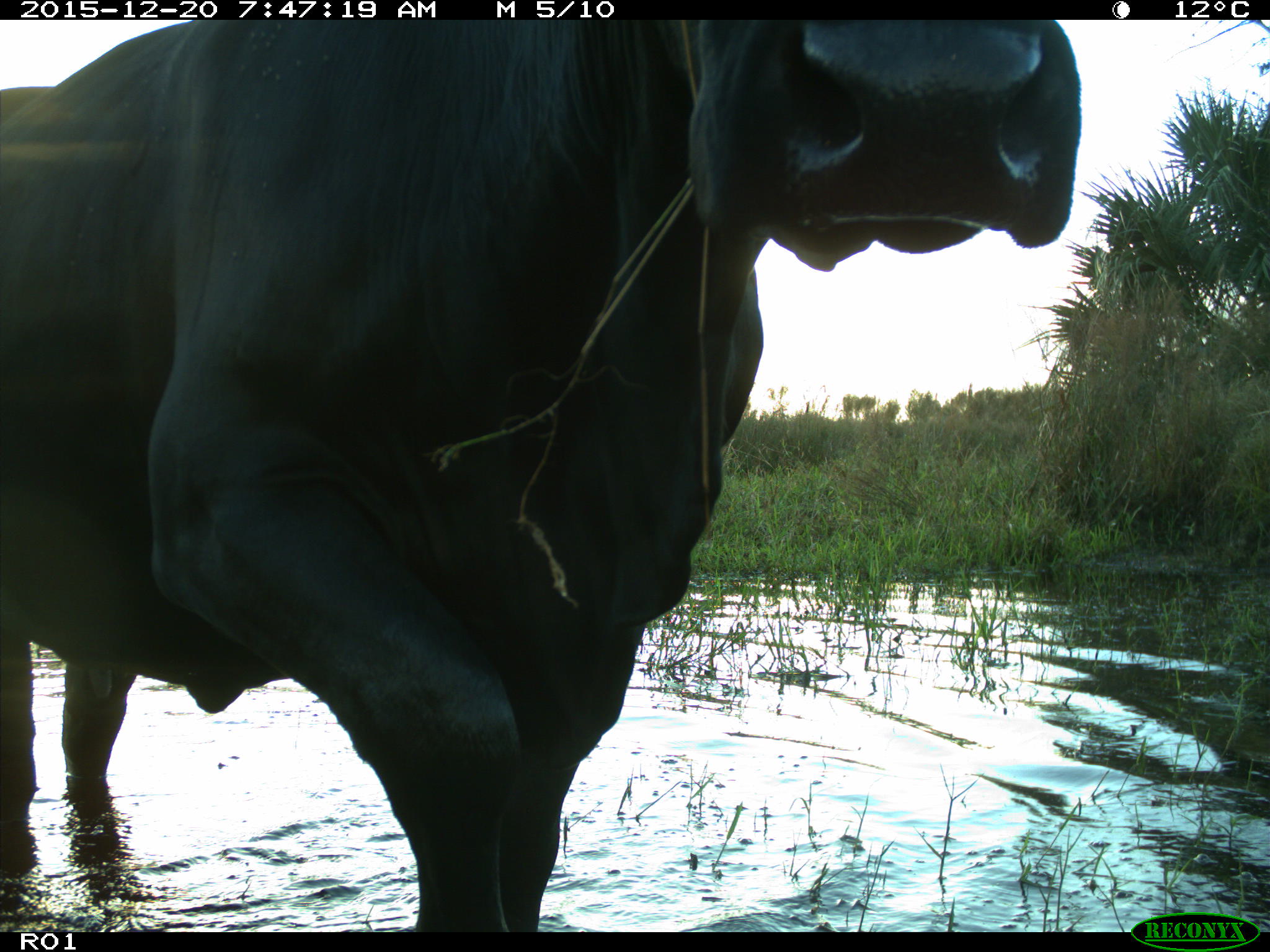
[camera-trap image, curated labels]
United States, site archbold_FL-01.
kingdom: Animalia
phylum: Chordata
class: Mammalia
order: Artiodactyla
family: Bovidae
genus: Bos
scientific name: Bos taurus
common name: domestic cow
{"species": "Bos taurus (domestic cow)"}